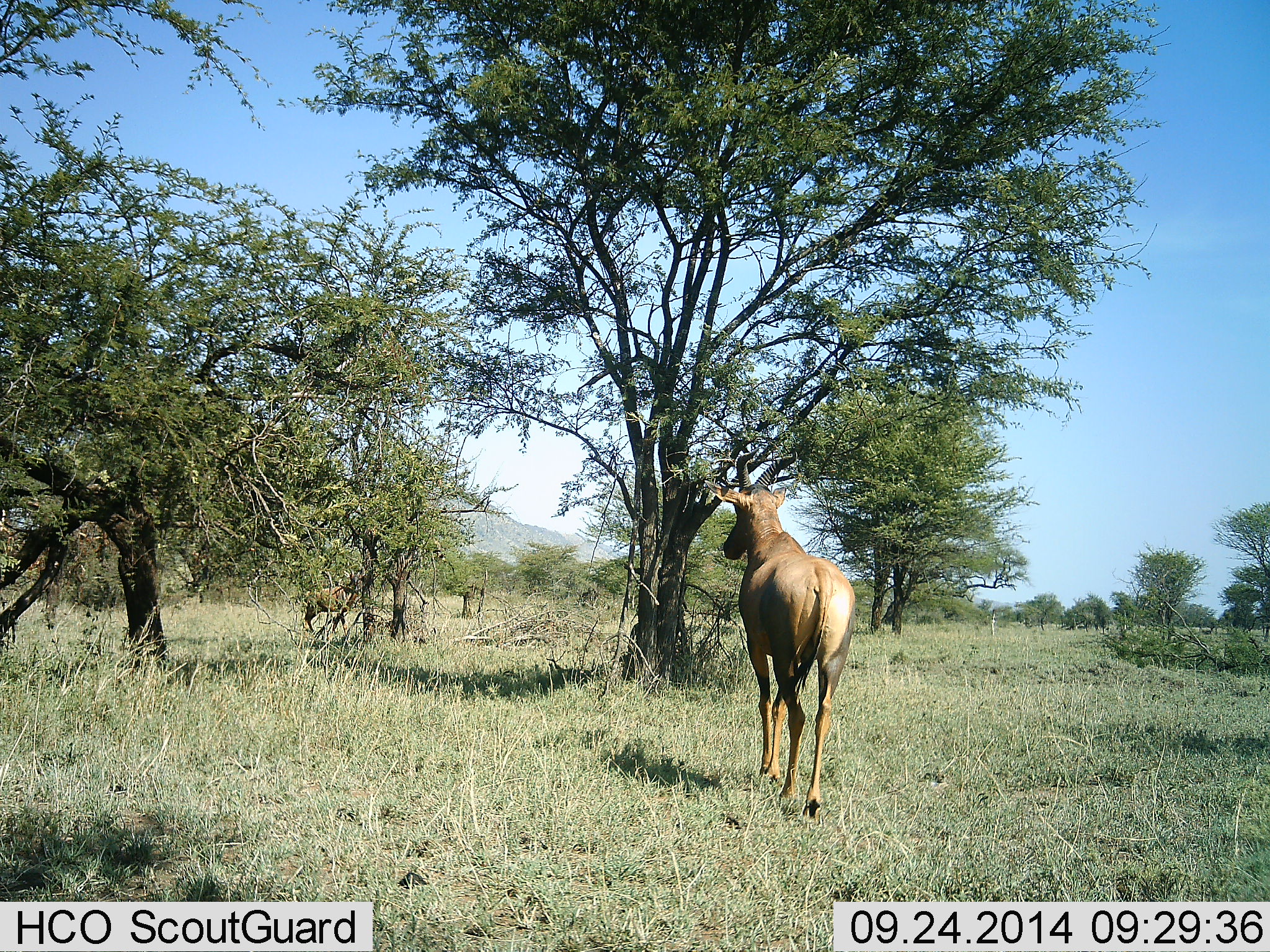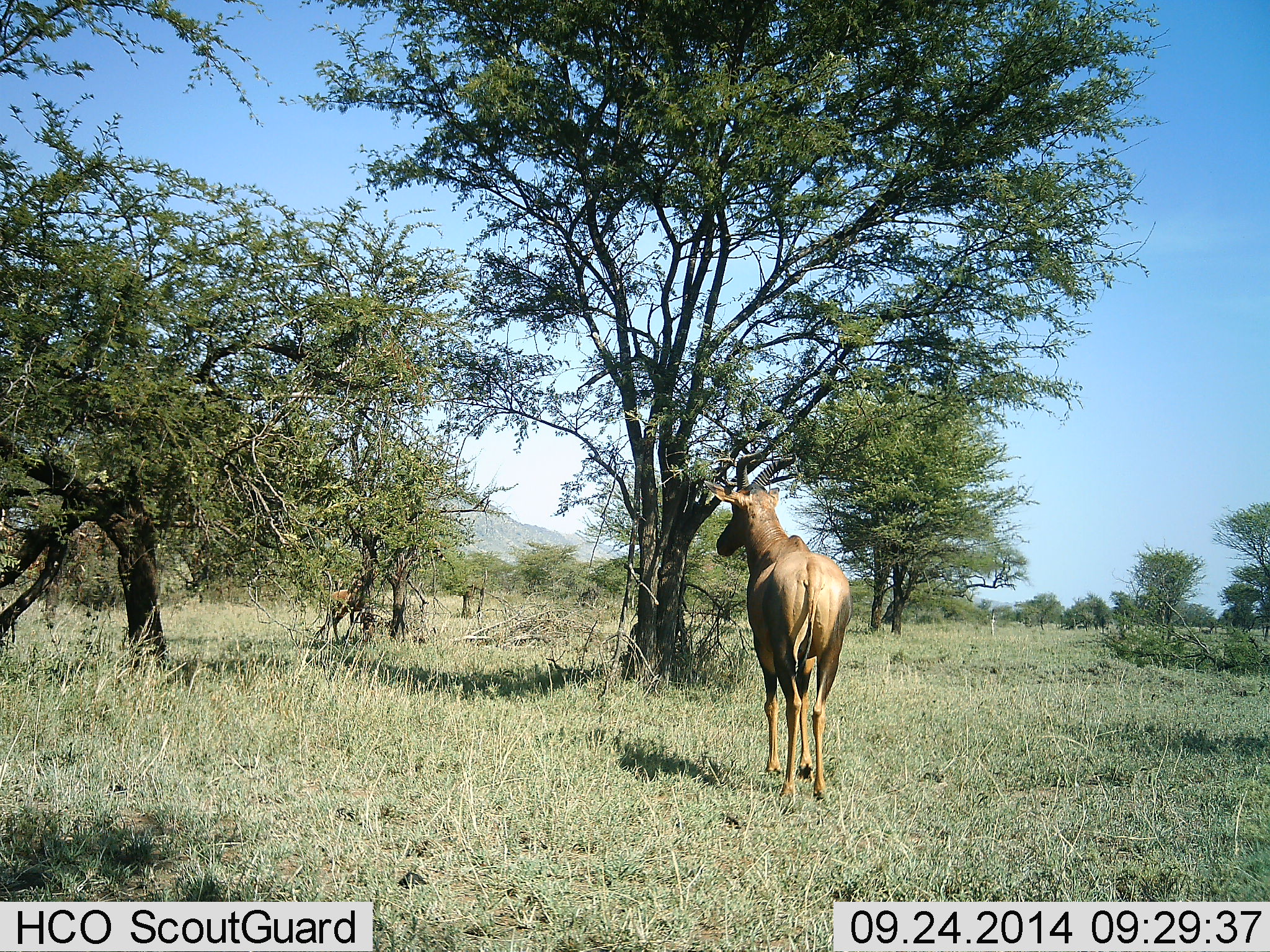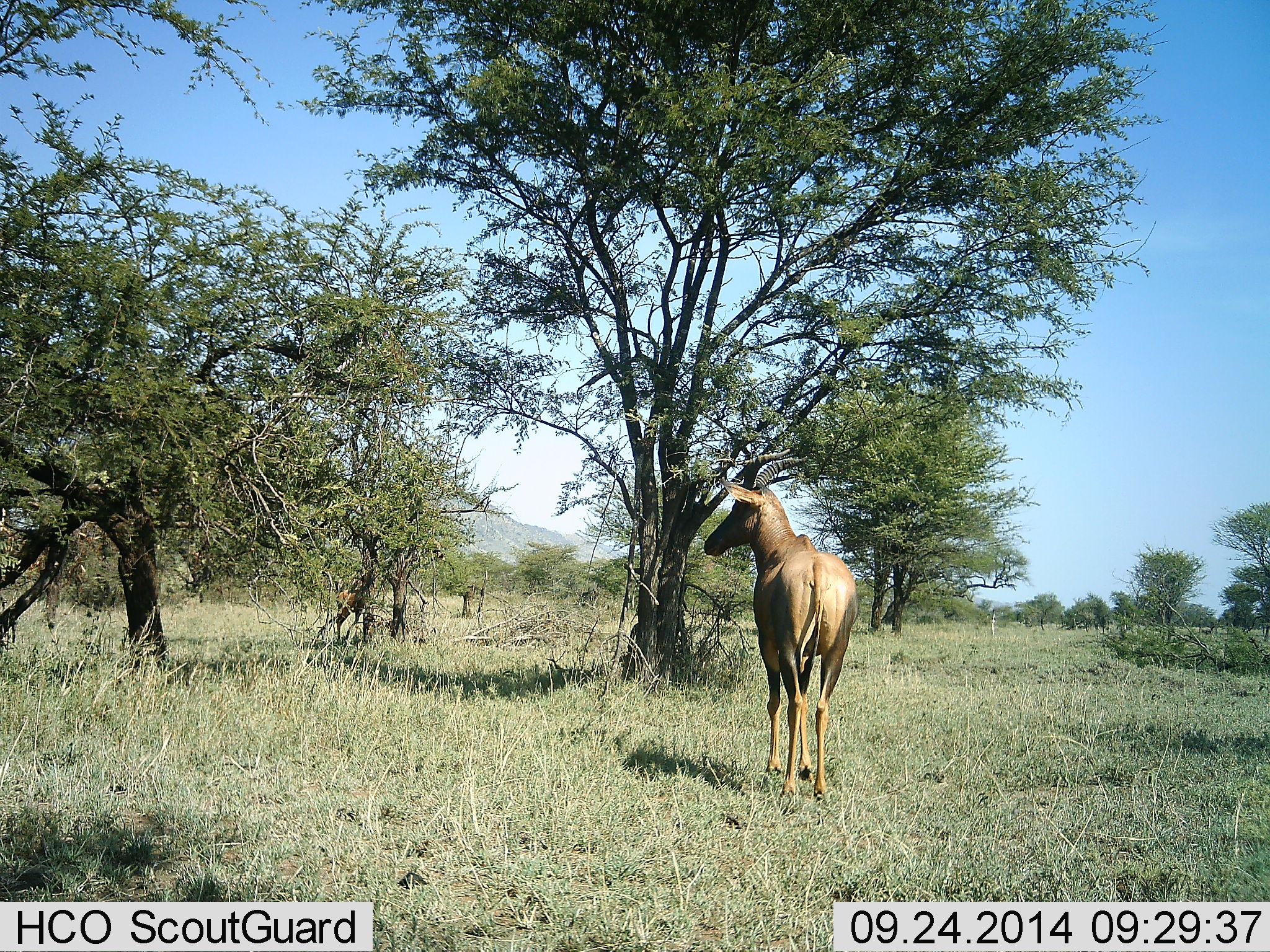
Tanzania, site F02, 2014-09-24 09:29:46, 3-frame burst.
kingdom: Animalia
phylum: Chordata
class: Mammalia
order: Artiodactyla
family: Bovidae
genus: Damaliscus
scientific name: Damaliscus lunatus jimela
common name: topi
Topi (Damaliscus lunatus jimela), count 2. Behavior (volunteer vote fractions): standing 50%, resting 0%, moving 80%, interacting 0%. Young present (vote fraction): 0%. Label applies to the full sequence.